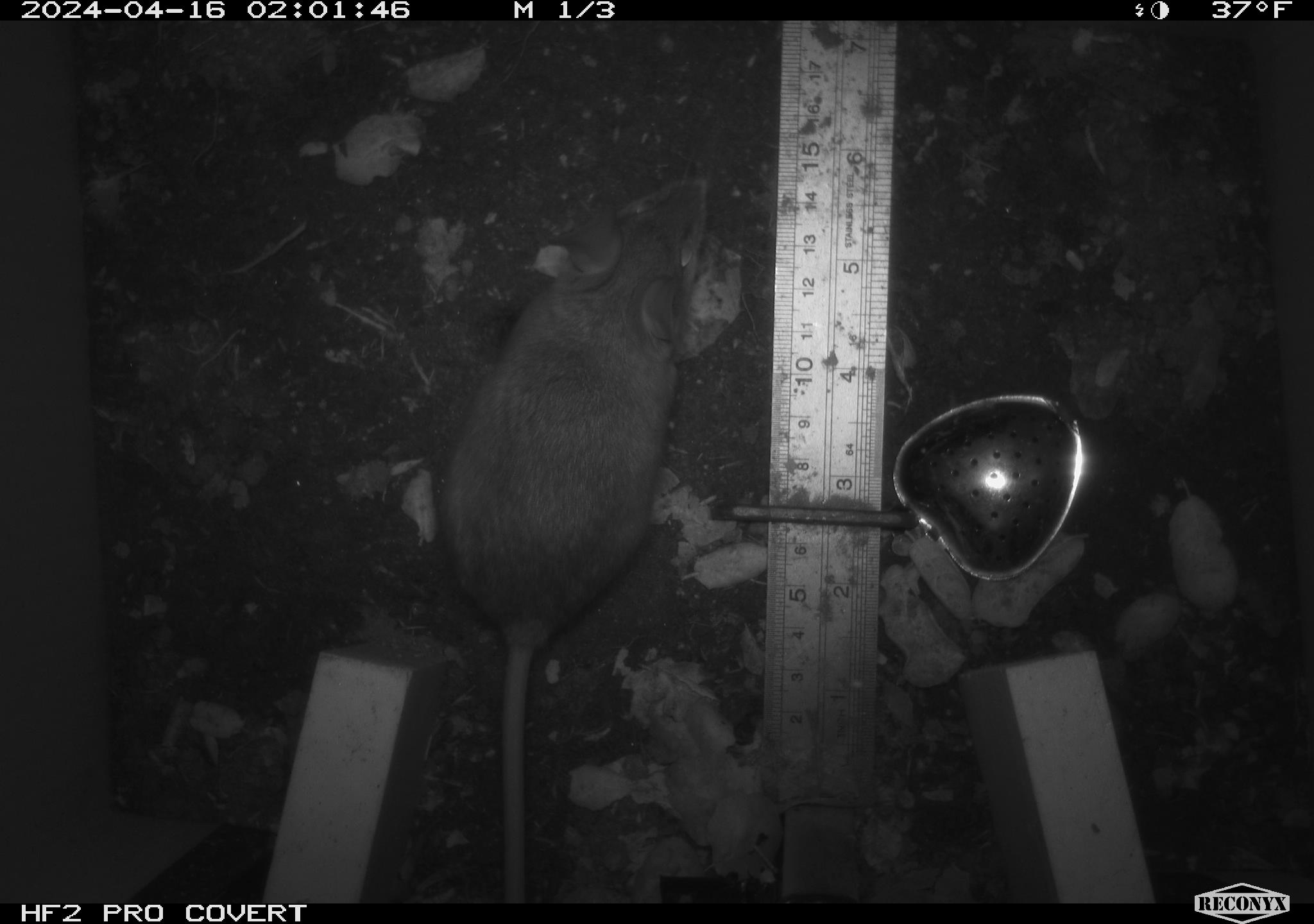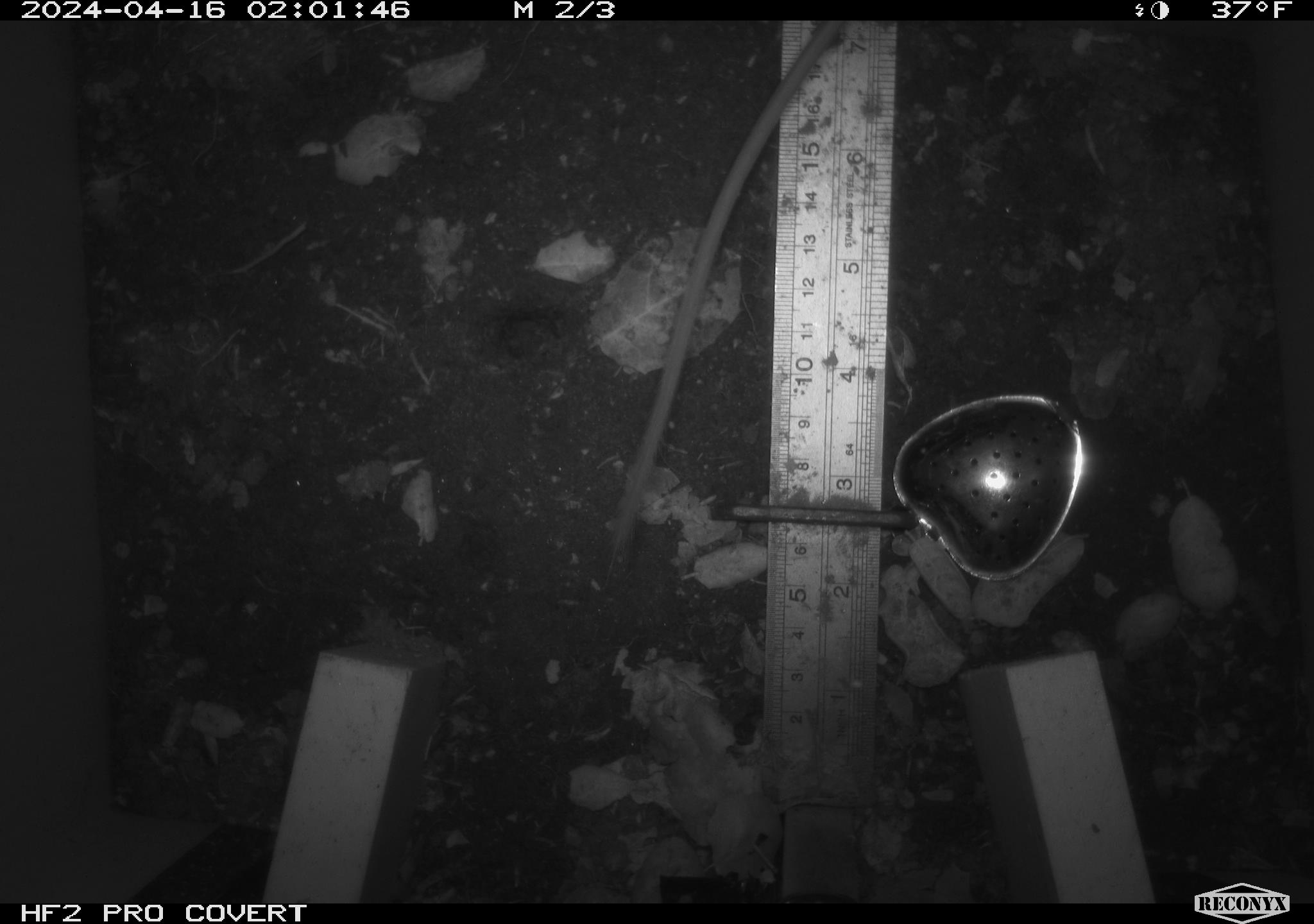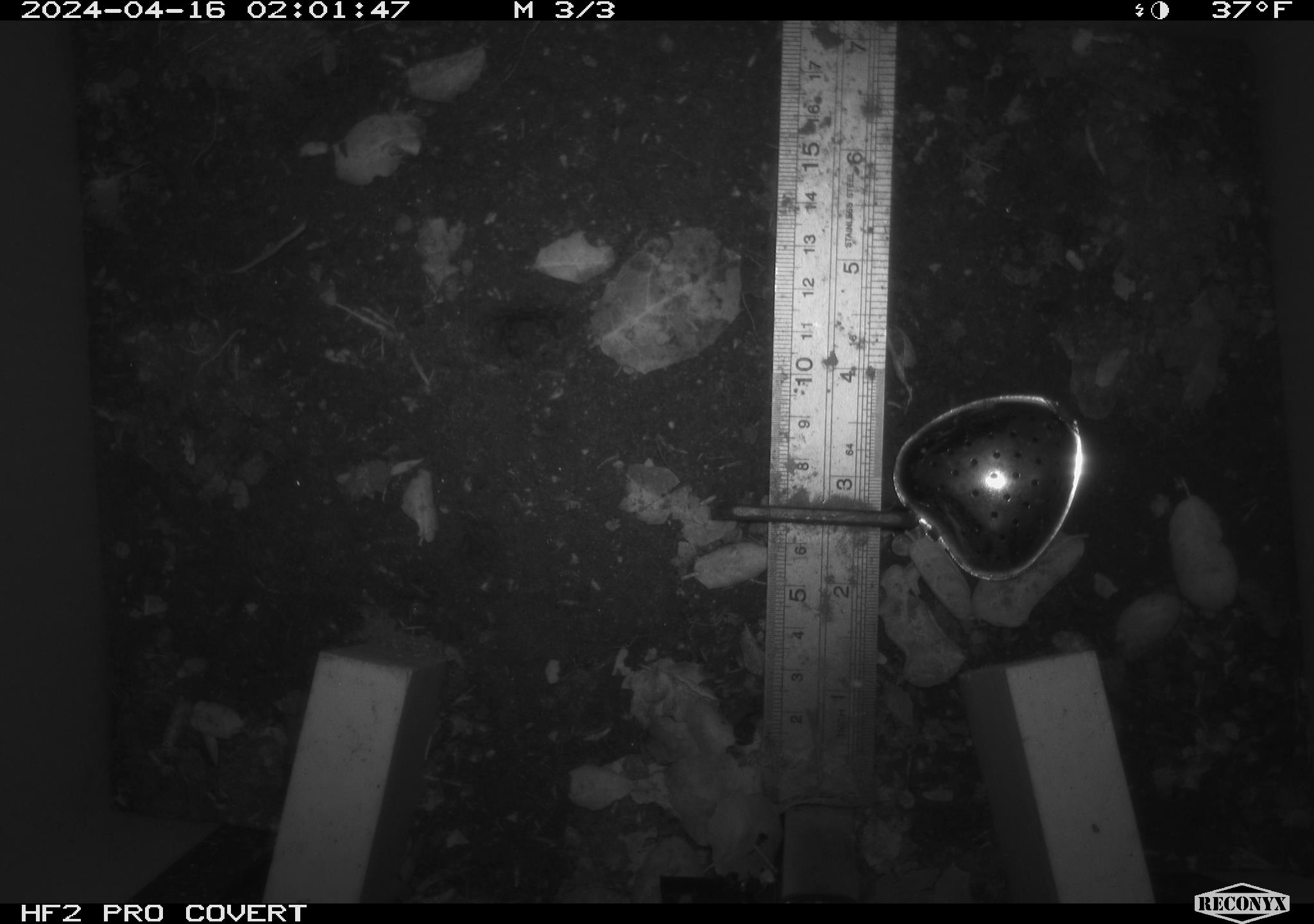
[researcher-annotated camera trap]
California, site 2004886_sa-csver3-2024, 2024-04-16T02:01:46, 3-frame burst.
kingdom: Animalia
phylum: Chordata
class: Mammalia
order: Rodentia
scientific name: Rodentia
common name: rodent